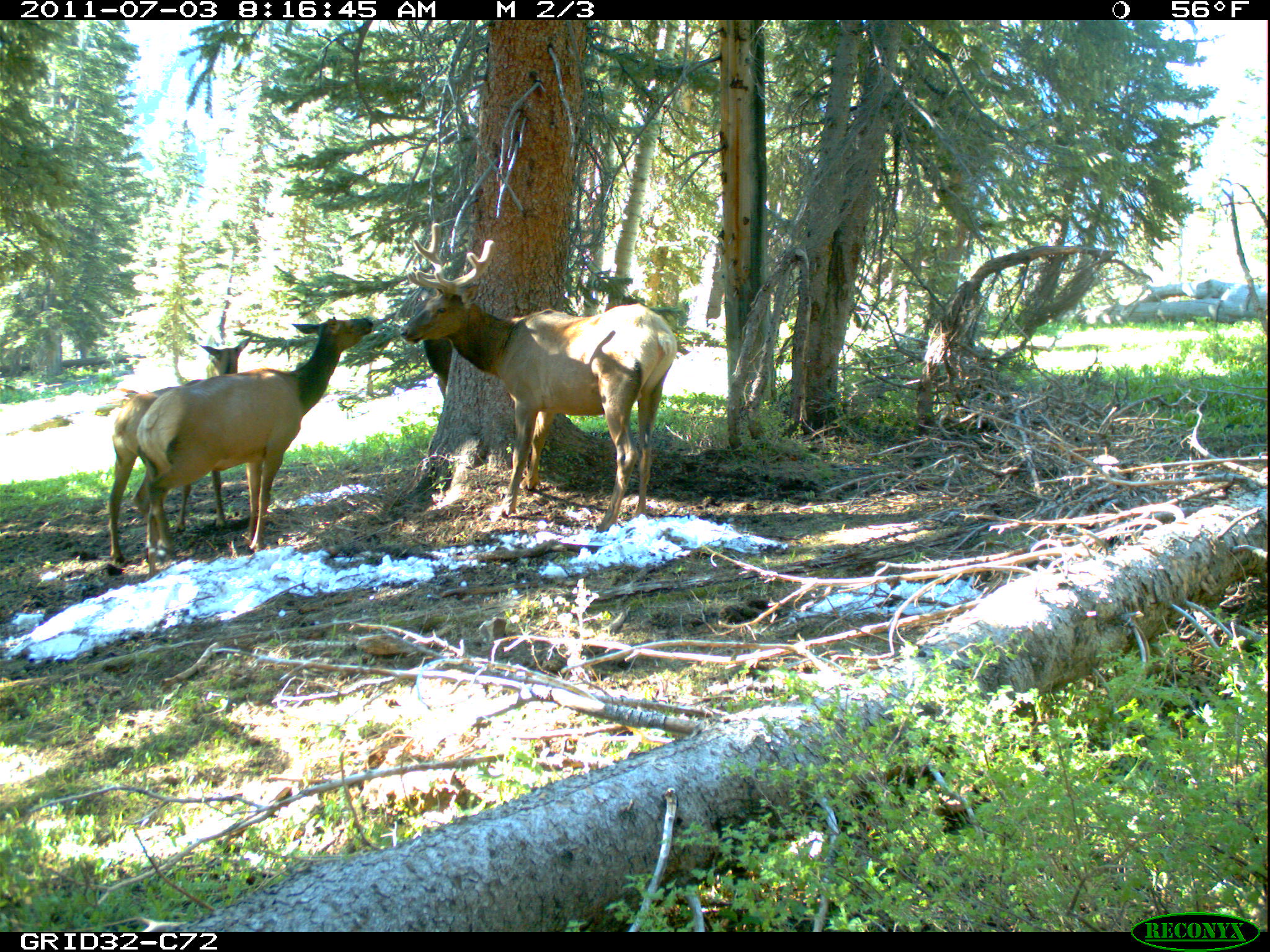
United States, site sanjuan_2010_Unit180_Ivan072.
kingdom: Animalia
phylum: Chordata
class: Mammalia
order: Artiodactyla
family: Cervidae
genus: Cervus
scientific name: Cervus elaphus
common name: red deer